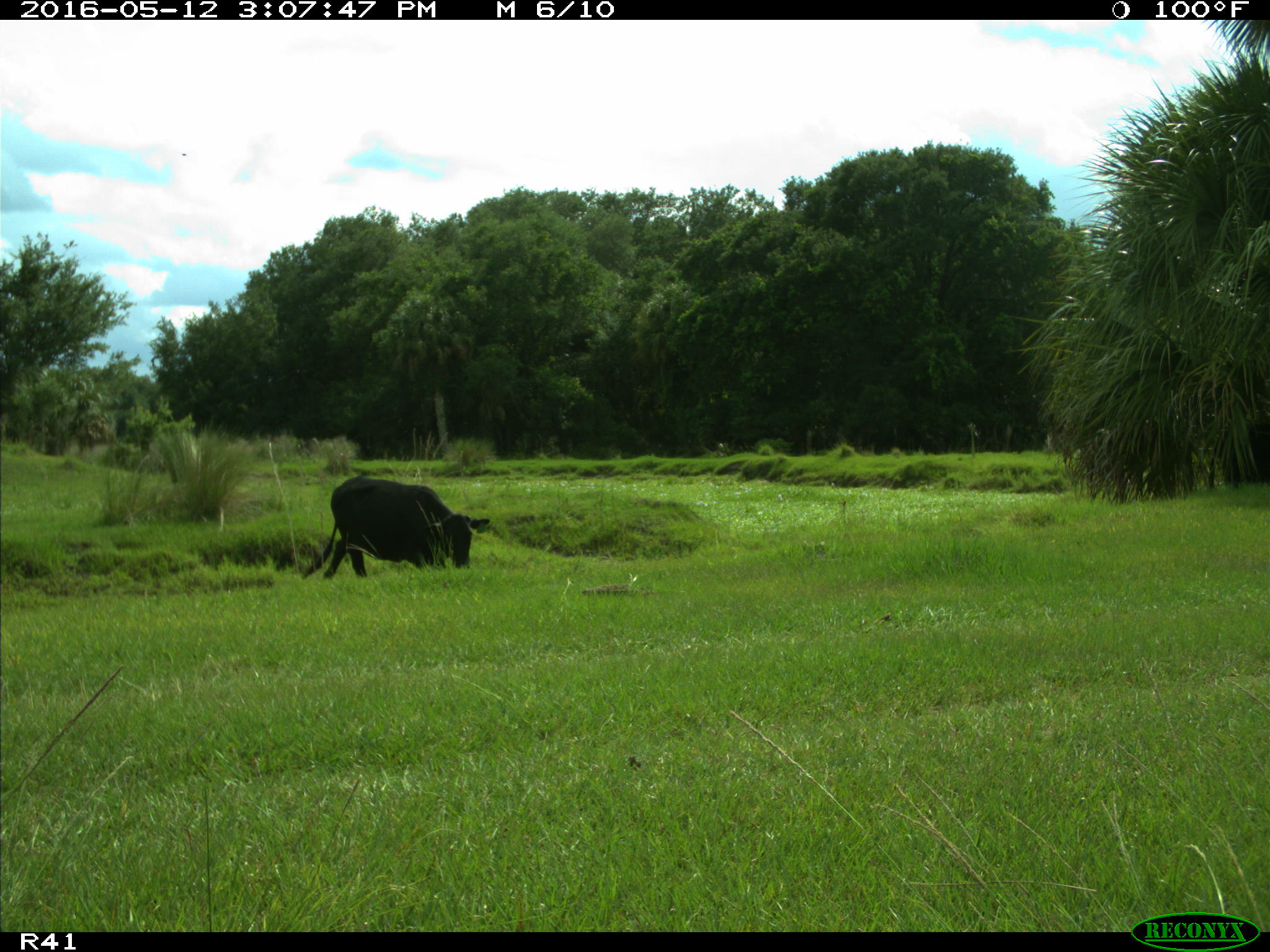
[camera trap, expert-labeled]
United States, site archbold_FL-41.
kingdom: Animalia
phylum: Chordata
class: Mammalia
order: Artiodactyla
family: Bovidae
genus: Bos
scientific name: Bos taurus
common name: domestic cow